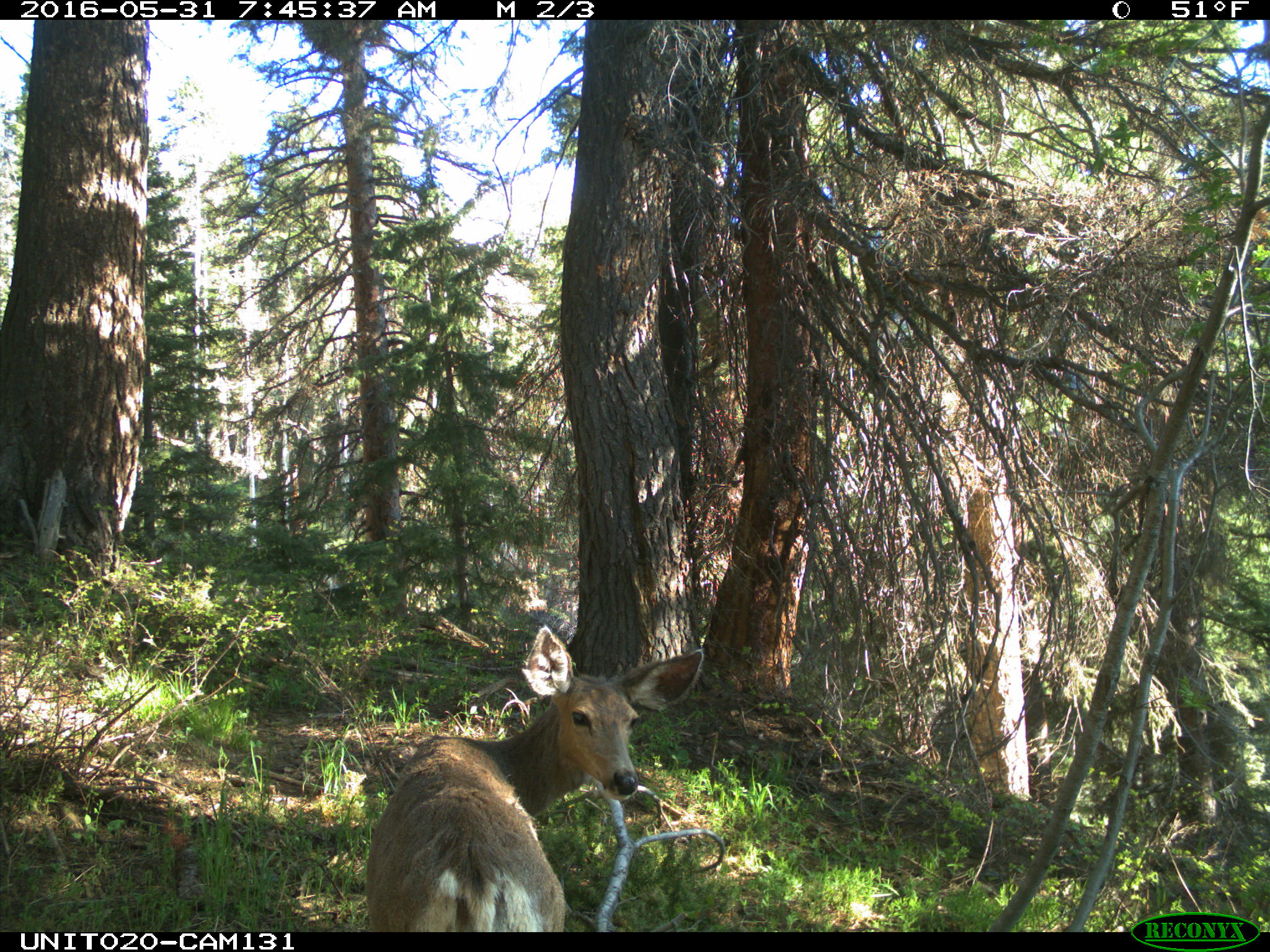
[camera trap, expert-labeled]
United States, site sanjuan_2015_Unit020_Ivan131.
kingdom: Animalia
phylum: Chordata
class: Mammalia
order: Artiodactyla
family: Cervidae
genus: Odocoileus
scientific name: Odocoileus hemionus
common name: mule deer